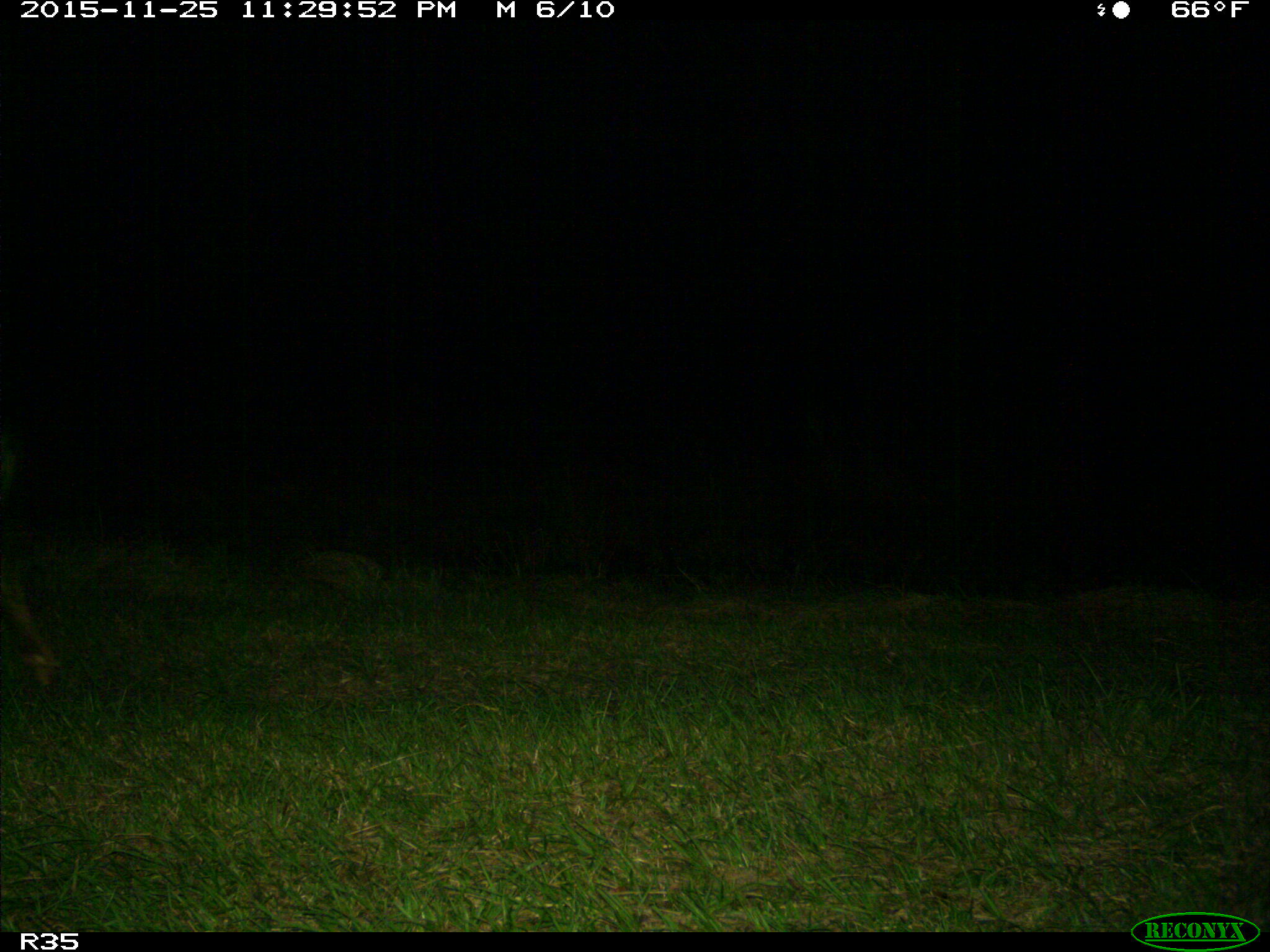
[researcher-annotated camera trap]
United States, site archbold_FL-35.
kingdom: Animalia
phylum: Chordata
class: Mammalia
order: Artiodactyla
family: Suidae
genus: Sus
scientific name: Sus scrofa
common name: wild boar